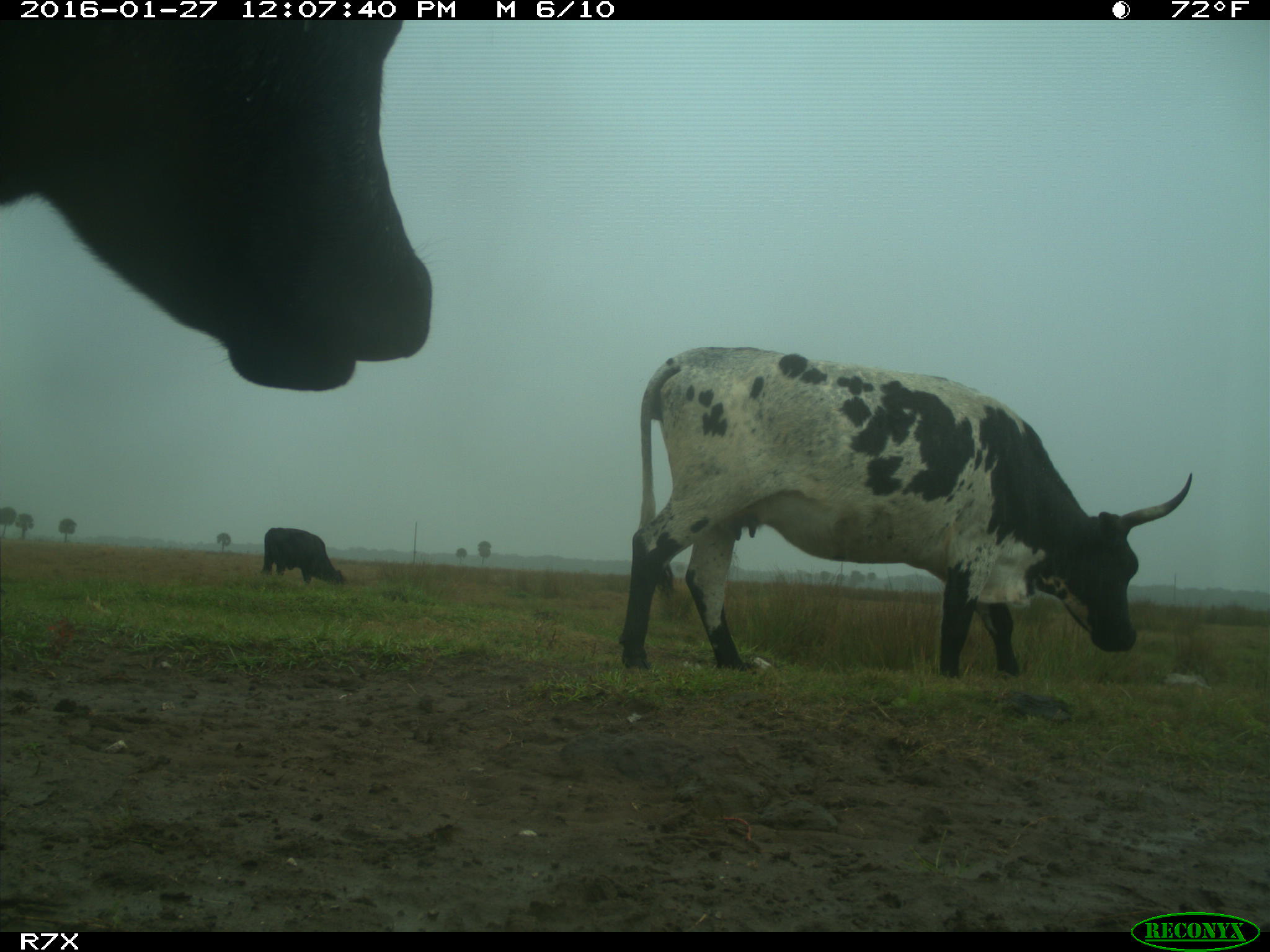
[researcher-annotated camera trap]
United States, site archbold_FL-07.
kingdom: Animalia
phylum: Chordata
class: Mammalia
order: Artiodactyla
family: Bovidae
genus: Bos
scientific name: Bos taurus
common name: domestic cow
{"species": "Bos taurus (domestic cow)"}